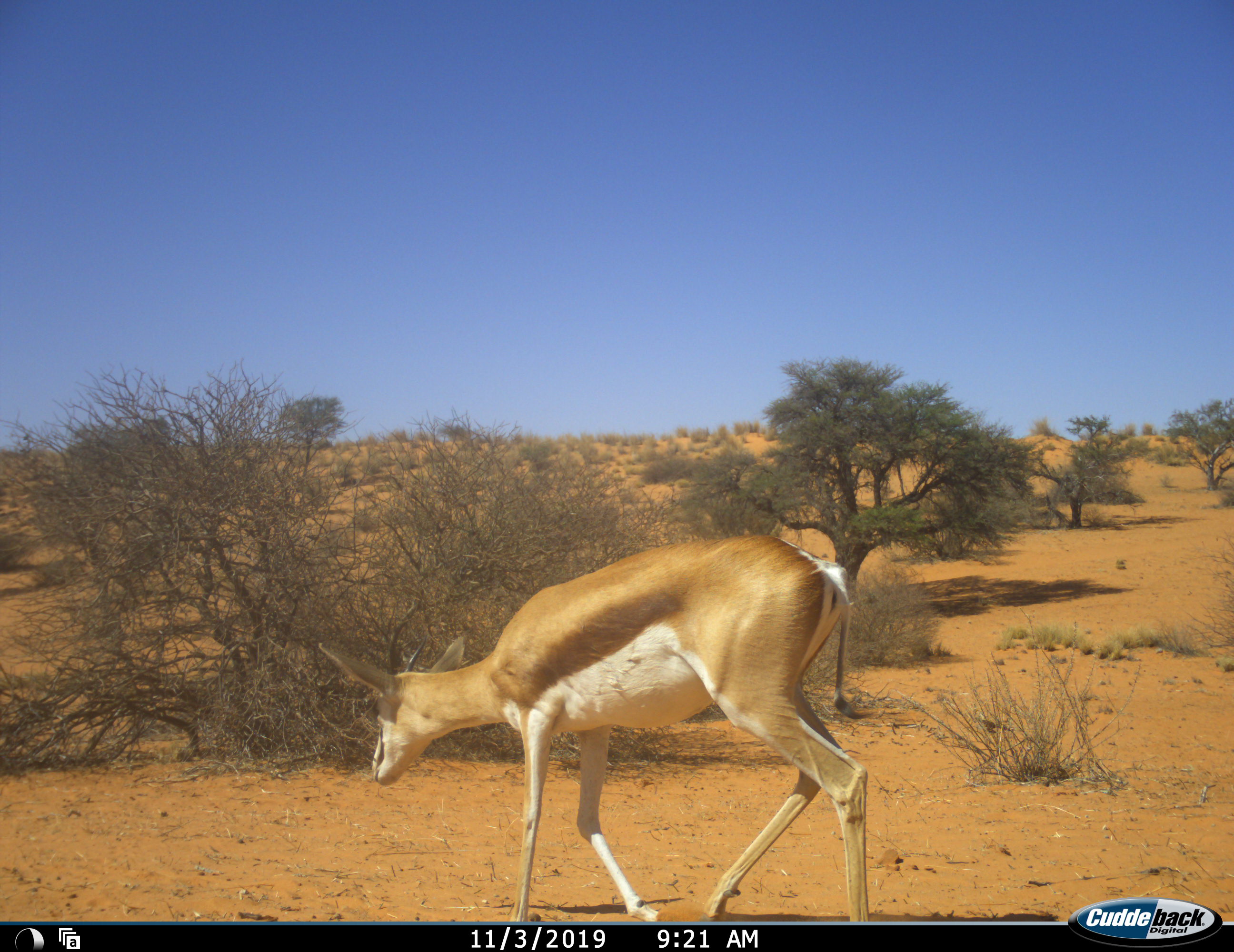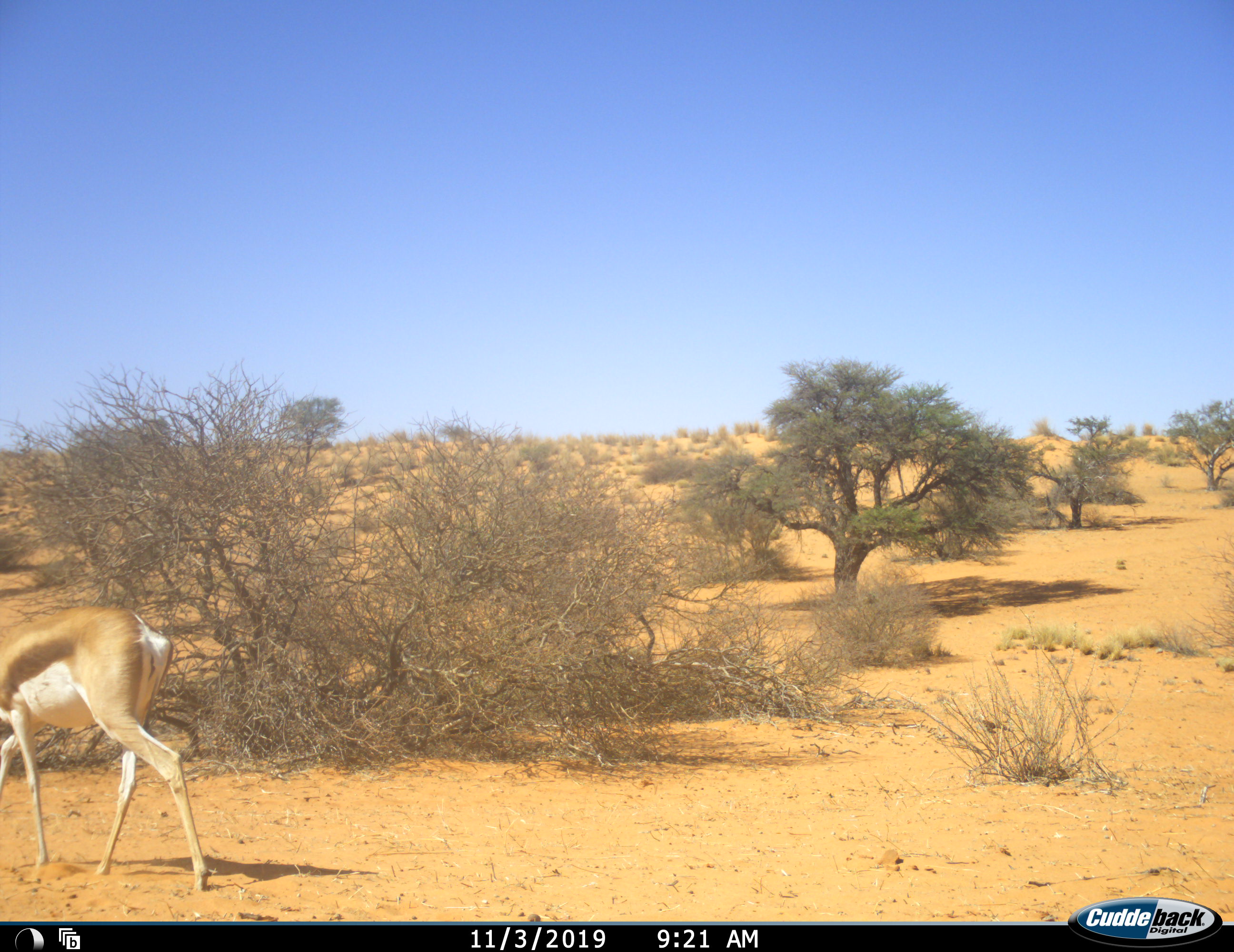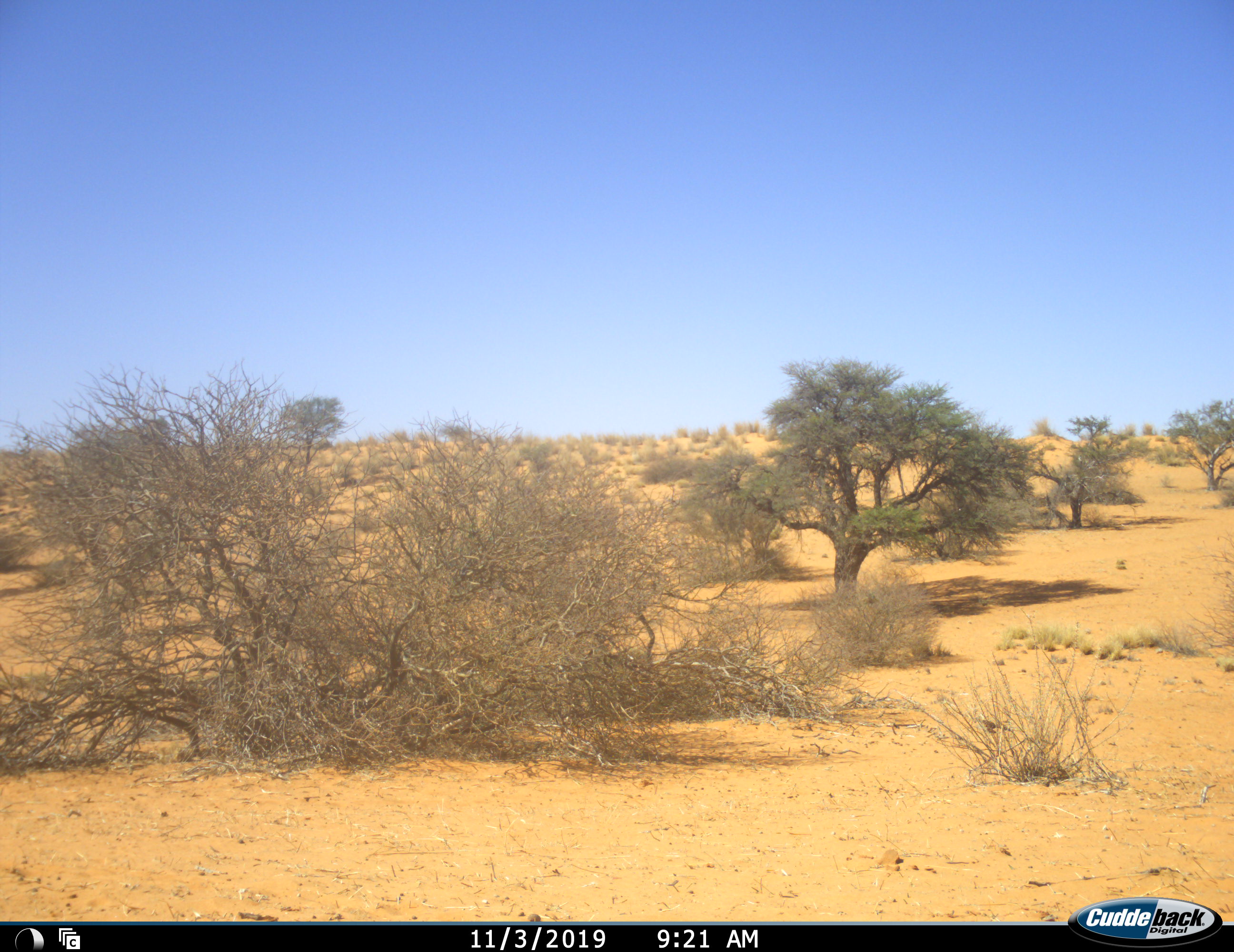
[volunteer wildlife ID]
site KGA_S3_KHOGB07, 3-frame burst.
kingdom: Animalia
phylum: Chordata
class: Mammalia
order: Artiodactyla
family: Bovidae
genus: Antidorcas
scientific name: Antidorcas marsupialis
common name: springbok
Springbok (Antidorcas marsupialis), count 1. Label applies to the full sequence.